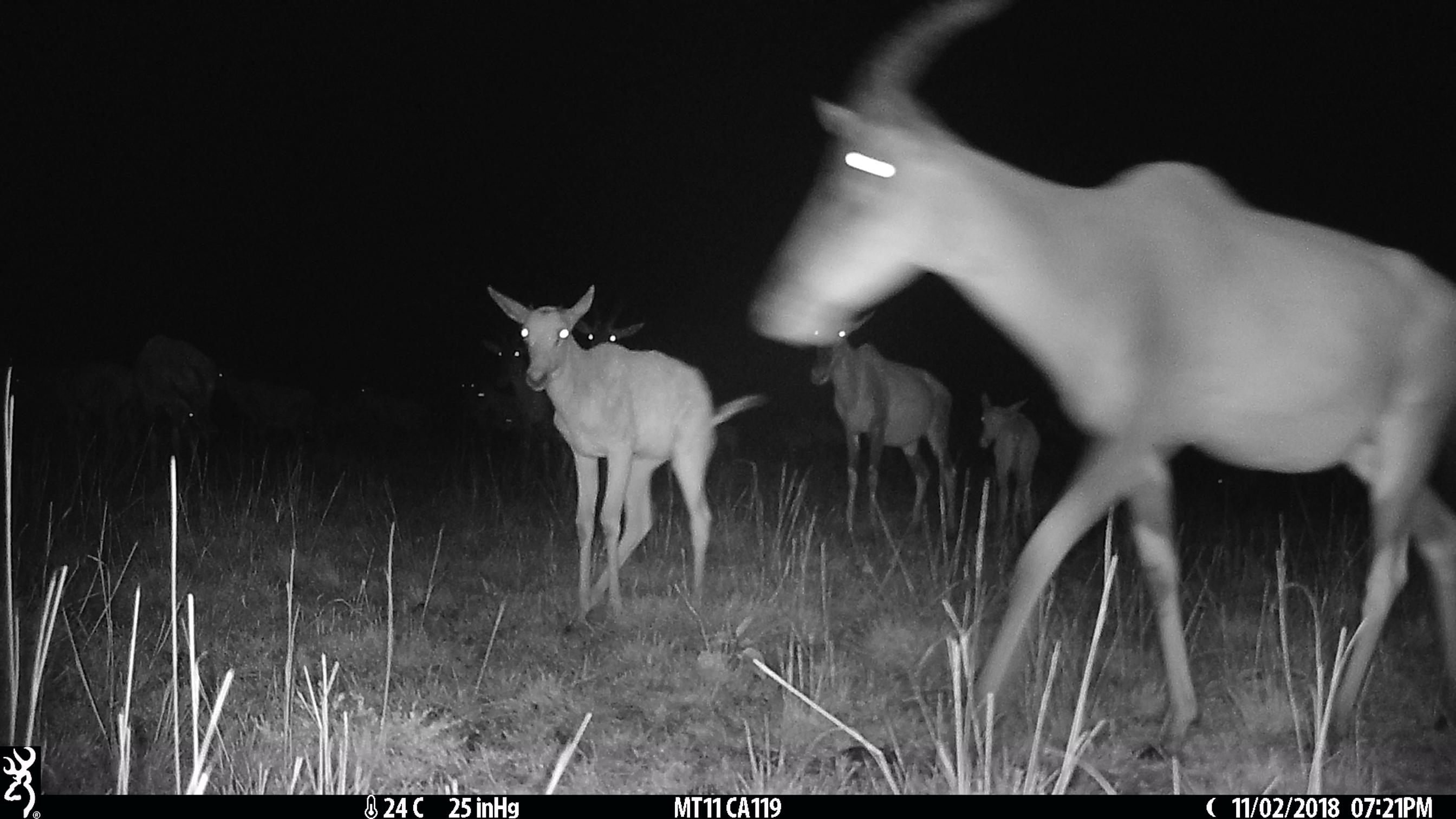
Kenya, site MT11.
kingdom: Animalia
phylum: Chordata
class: Mammalia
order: Artiodactyla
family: Bovidae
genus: Damaliscus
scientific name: Damaliscus lunatus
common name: topi